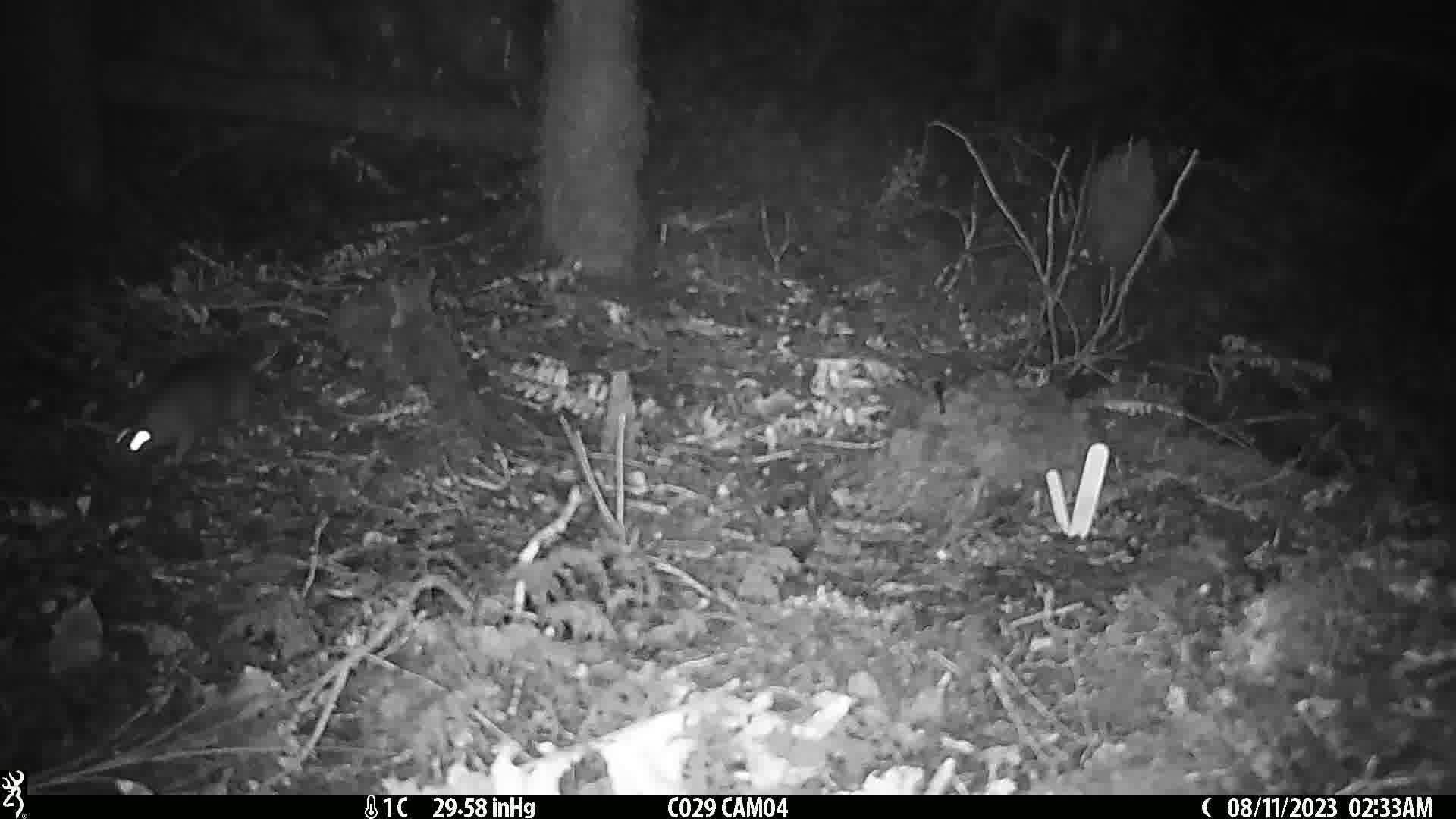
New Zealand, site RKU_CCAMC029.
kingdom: Animalia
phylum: Chordata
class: Mammalia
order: Rodentia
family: Muridae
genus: Rattus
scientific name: Rattus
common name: rat